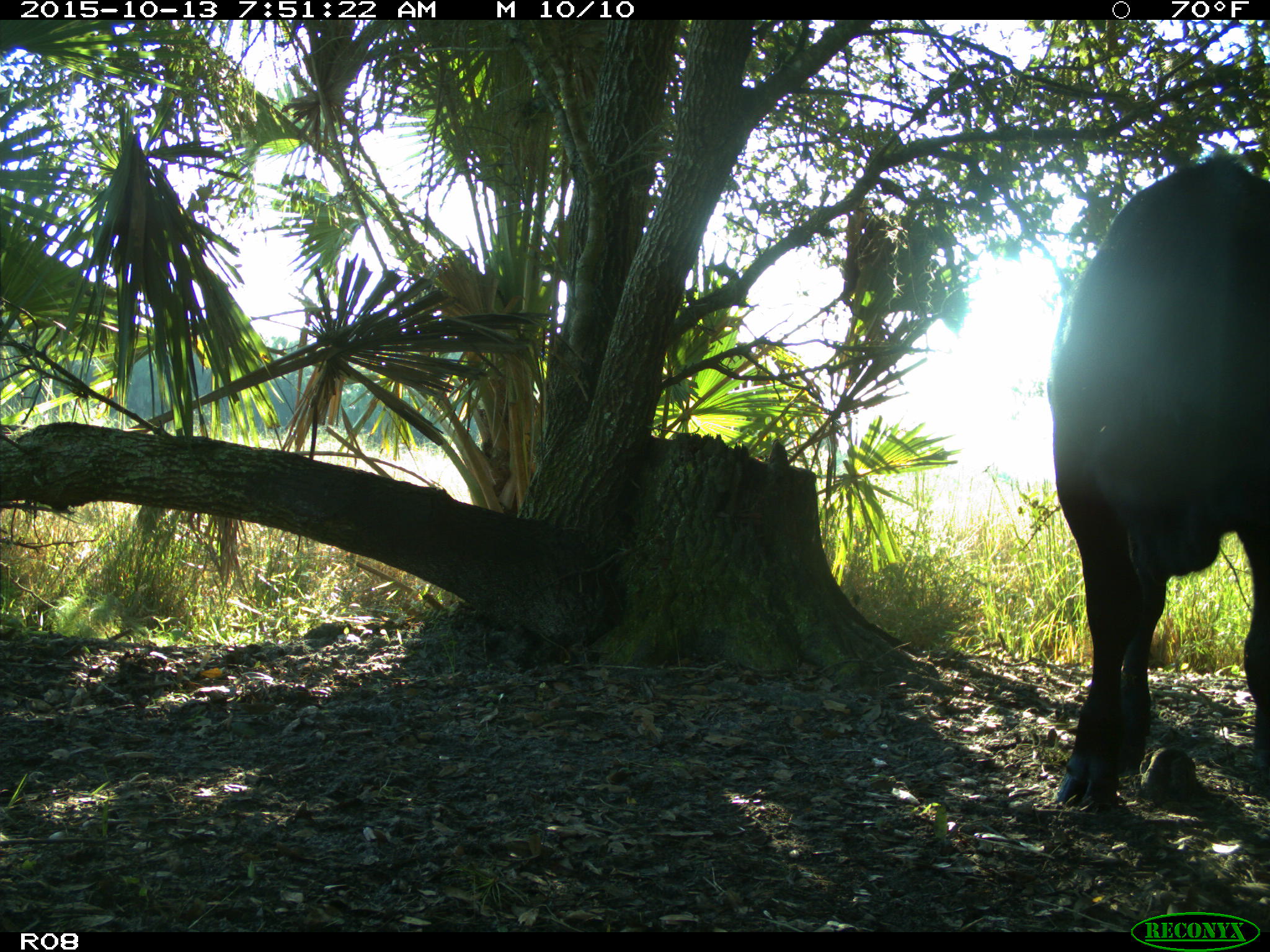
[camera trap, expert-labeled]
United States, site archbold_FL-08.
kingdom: Animalia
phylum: Chordata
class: Mammalia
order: Artiodactyla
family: Bovidae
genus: Bos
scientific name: Bos taurus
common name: domestic cow